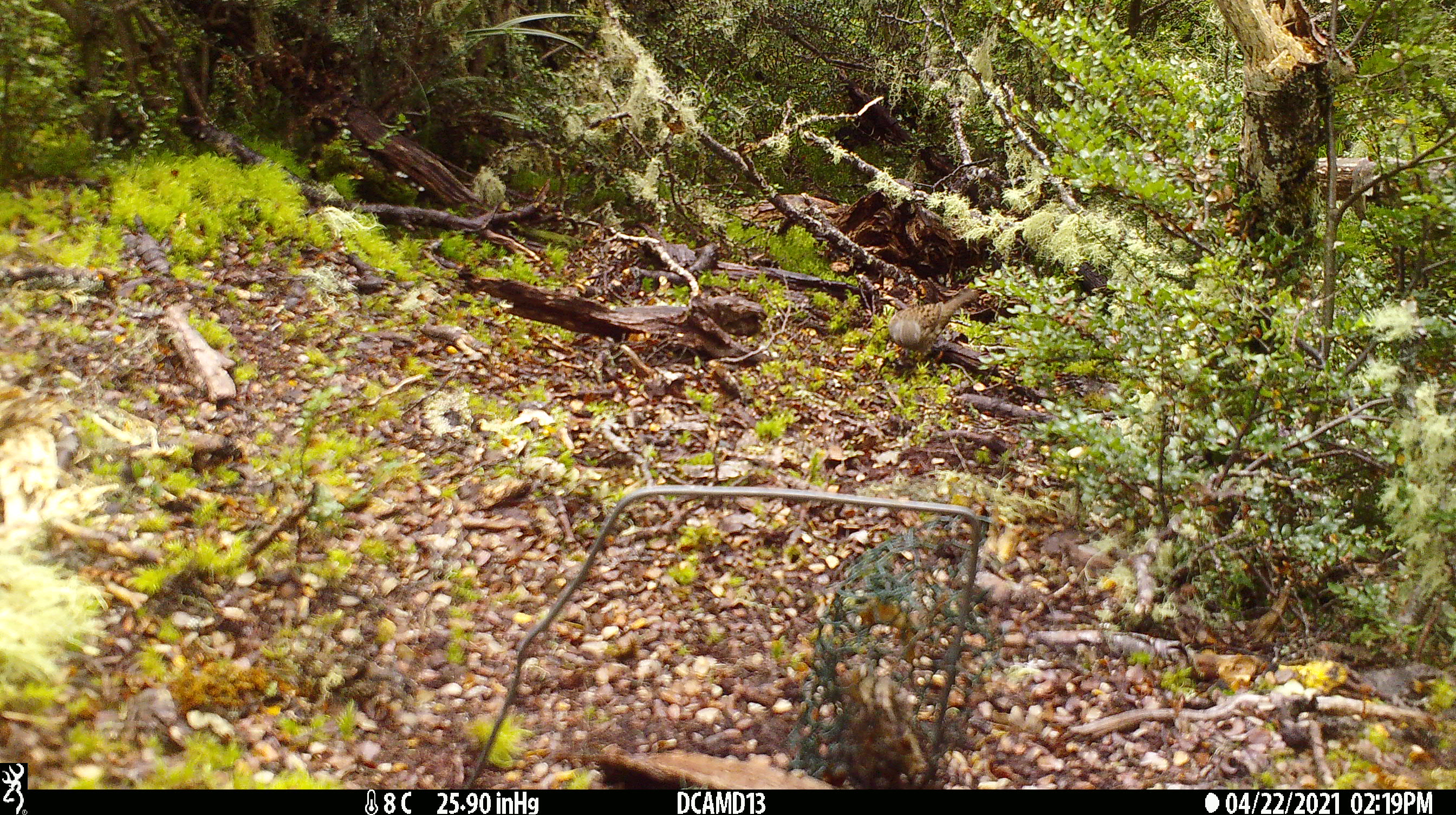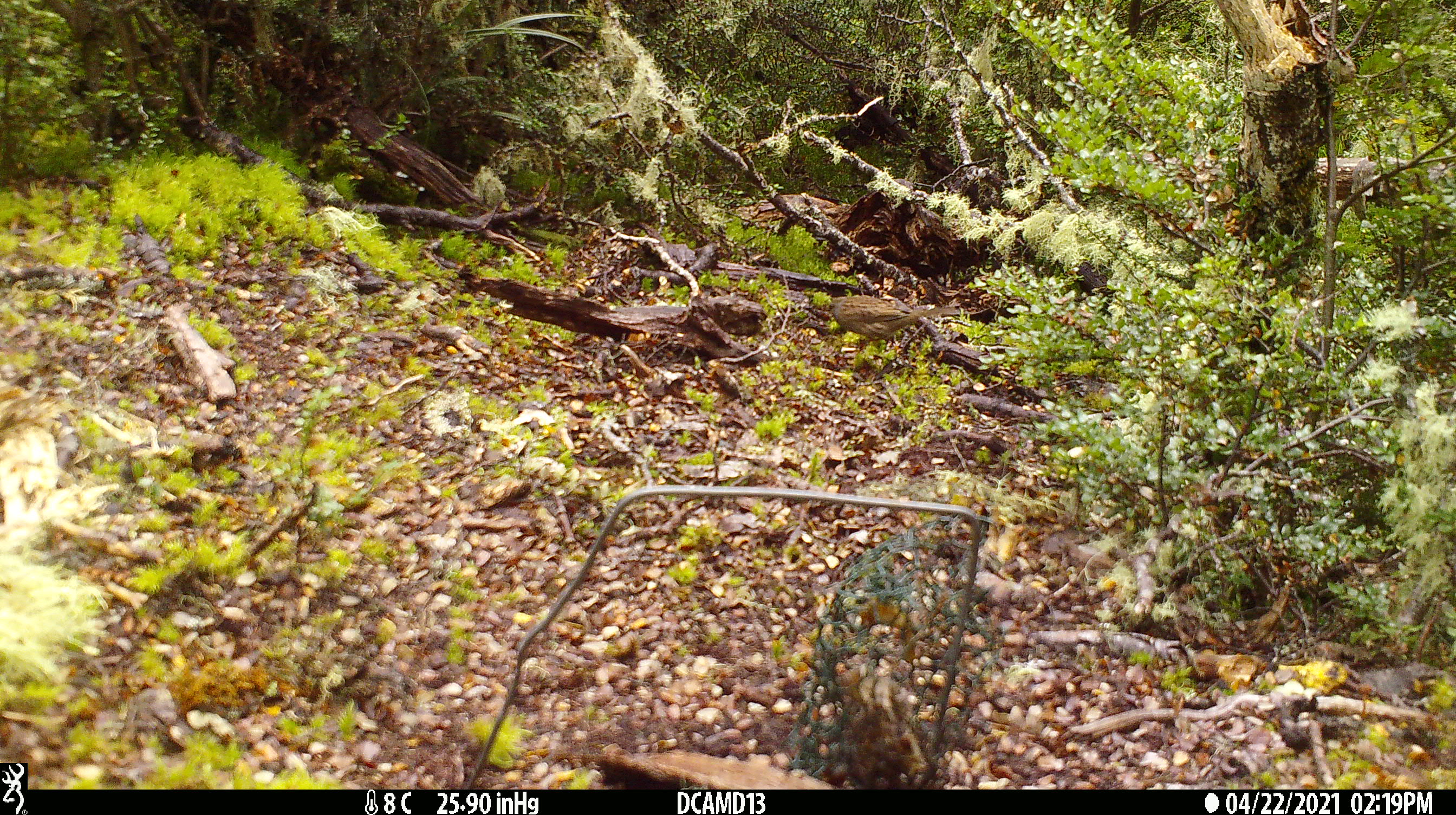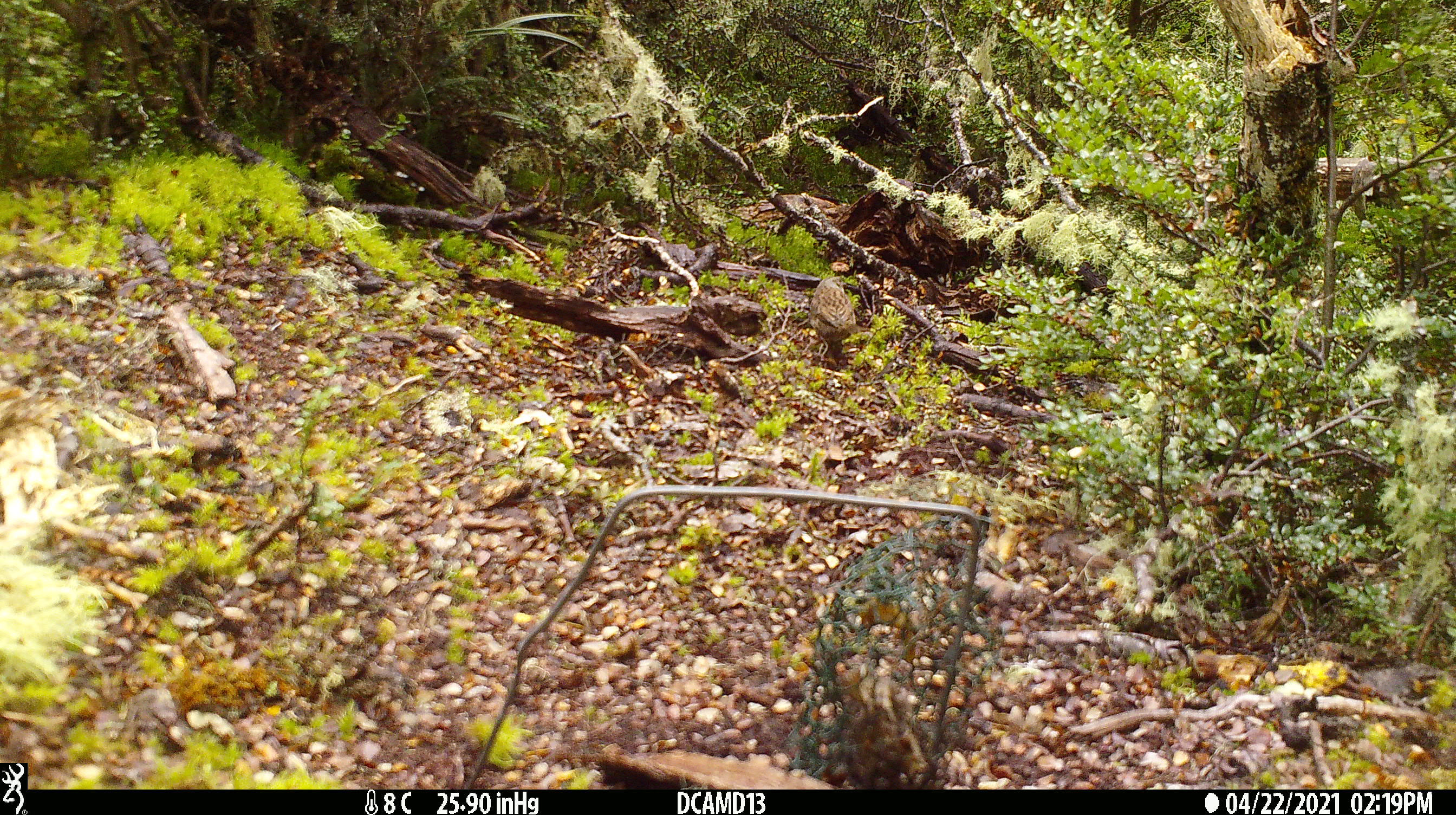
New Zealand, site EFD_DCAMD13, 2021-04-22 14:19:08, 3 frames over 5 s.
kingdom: Animalia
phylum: Chordata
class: Aves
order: Passeriformes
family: Prunellidae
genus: Prunella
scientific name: Prunella modularis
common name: dunnock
Dunnock (Prunella modularis).